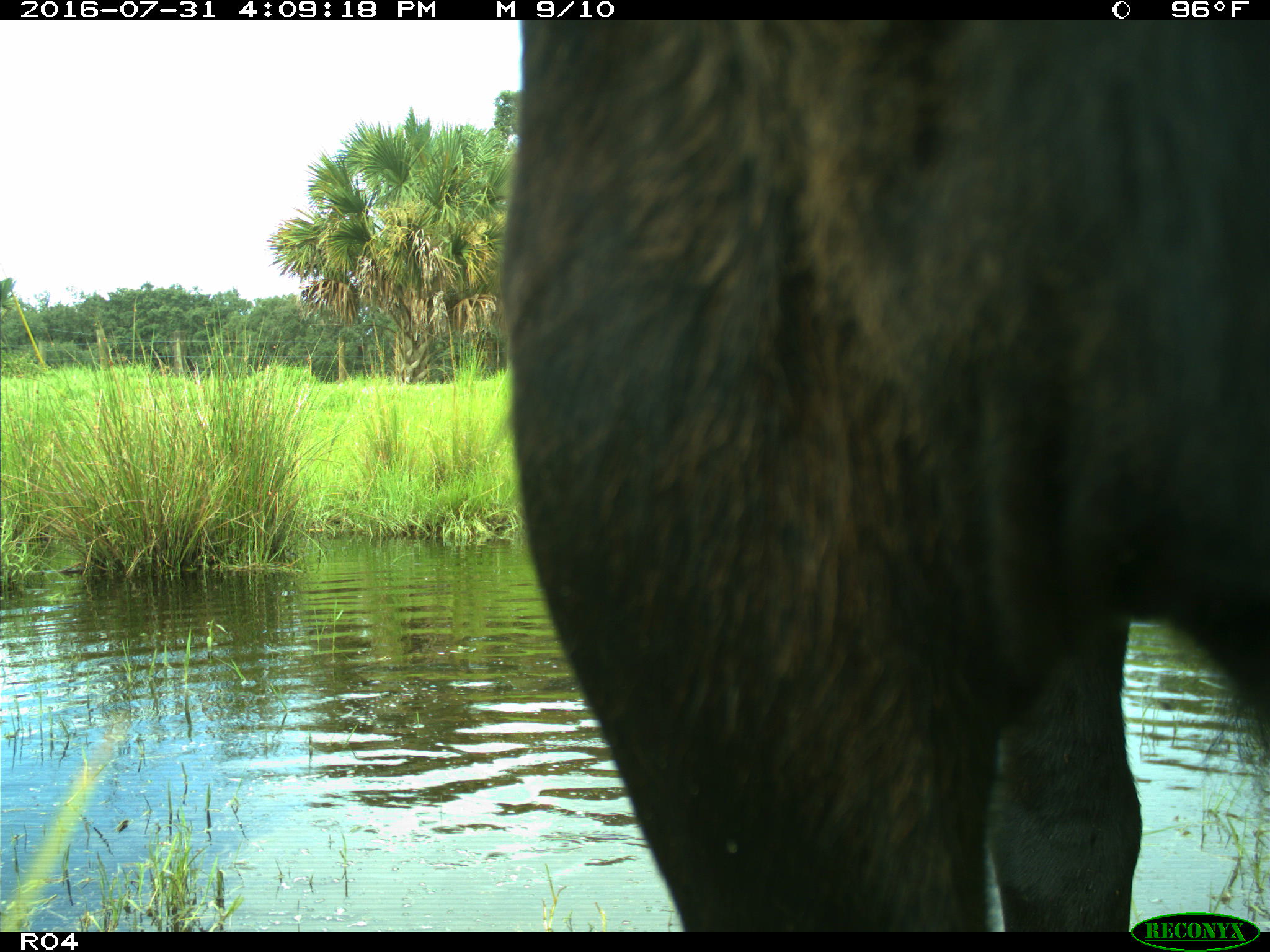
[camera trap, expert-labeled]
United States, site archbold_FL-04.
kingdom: Animalia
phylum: Chordata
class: Mammalia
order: Artiodactyla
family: Bovidae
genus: Bos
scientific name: Bos taurus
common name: domestic cow